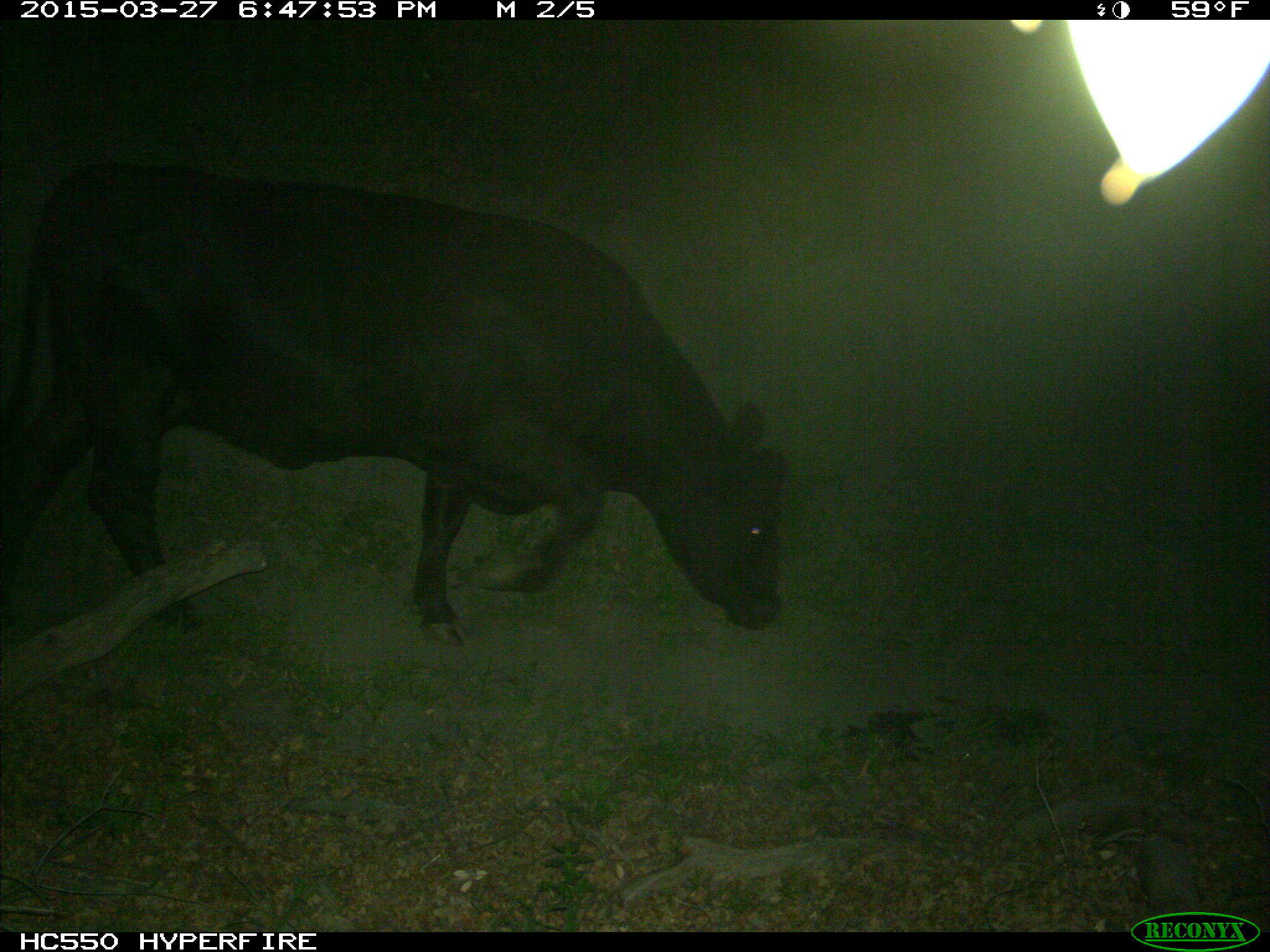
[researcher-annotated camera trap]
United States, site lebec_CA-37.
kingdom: Animalia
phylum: Chordata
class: Mammalia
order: Artiodactyla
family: Bovidae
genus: Bos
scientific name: Bos taurus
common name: domestic cow